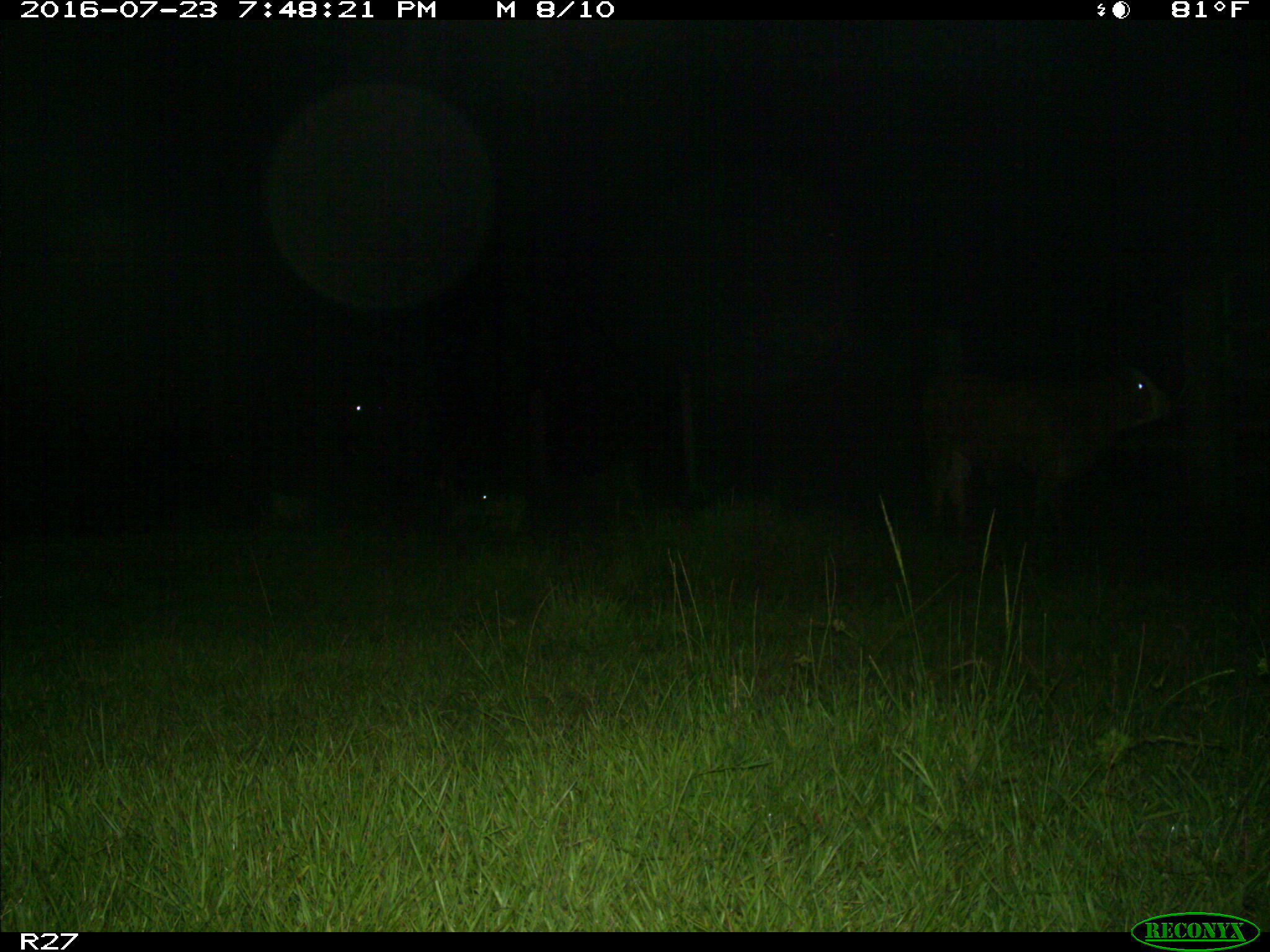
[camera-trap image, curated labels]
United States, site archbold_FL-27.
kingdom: Animalia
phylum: Chordata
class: Mammalia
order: Artiodactyla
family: Bovidae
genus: Bos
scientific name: Bos taurus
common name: domestic cow